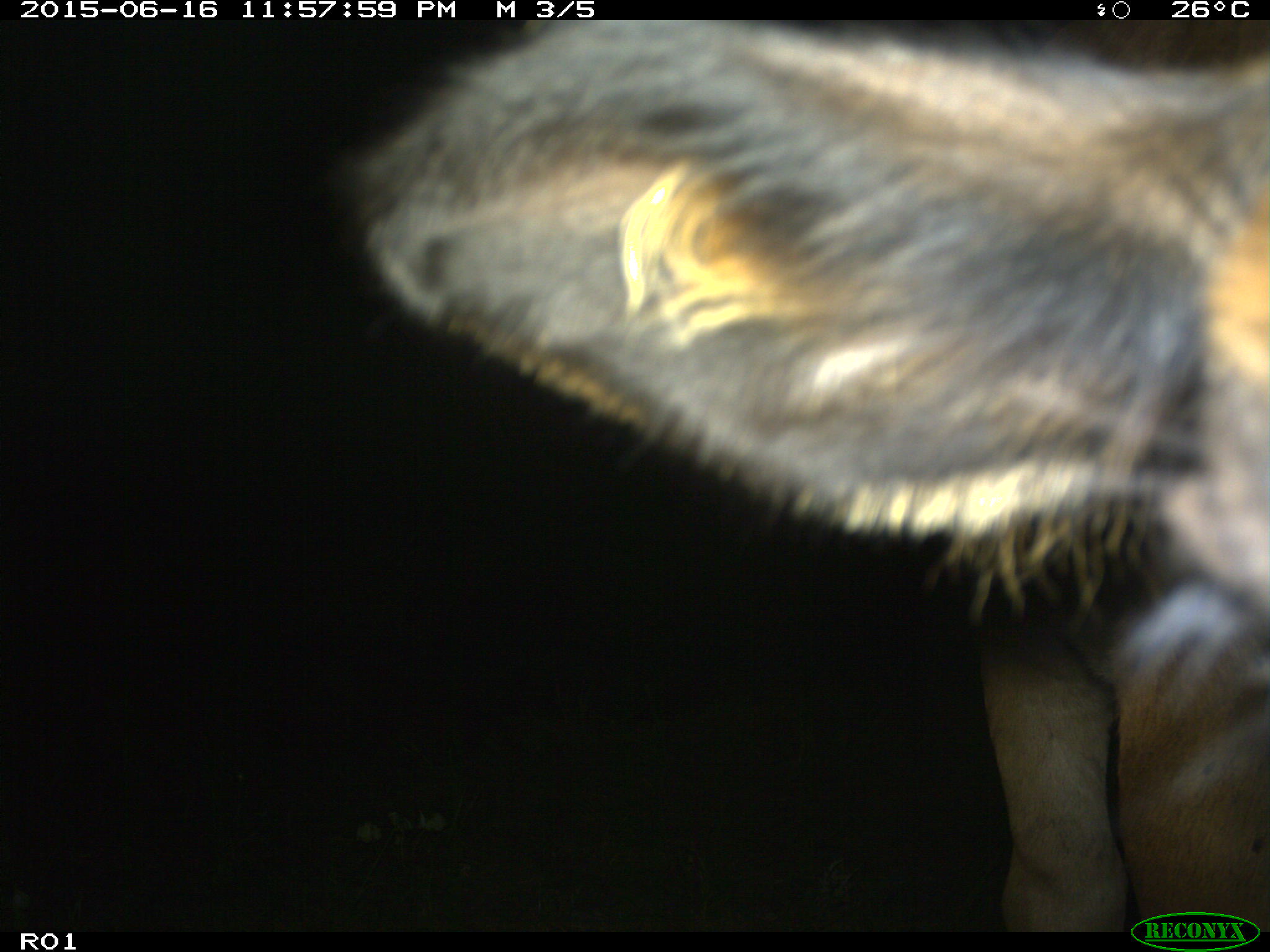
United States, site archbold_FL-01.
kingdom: Animalia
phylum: Chordata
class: Mammalia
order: Artiodactyla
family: Bovidae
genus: Bos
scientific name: Bos taurus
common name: domestic cow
Bos taurus (domestic cow).